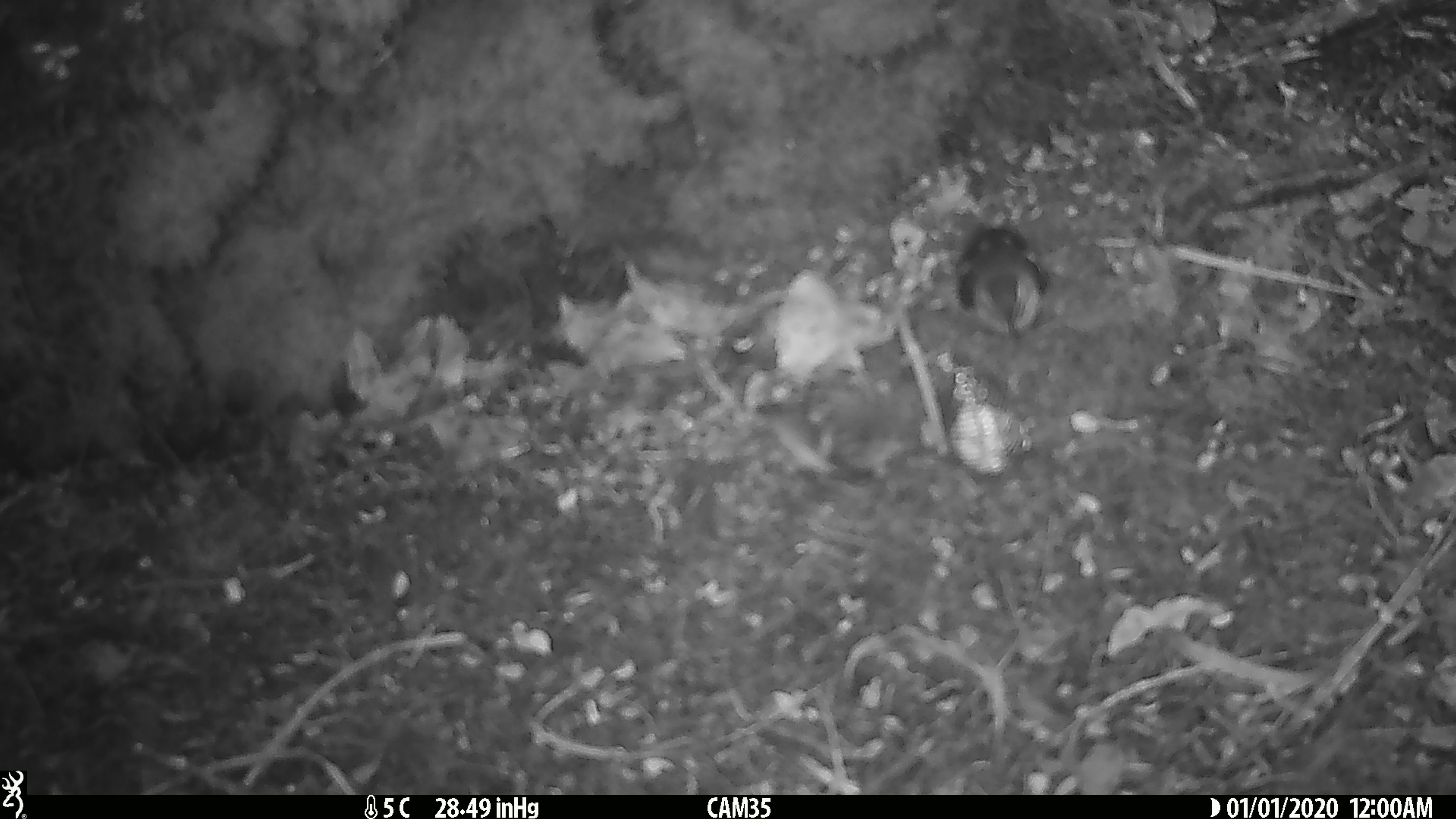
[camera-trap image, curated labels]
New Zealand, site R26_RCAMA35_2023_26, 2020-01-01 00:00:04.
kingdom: Animalia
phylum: Chordata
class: Aves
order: Passeriformes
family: Acanthisittidae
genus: Acanthisitta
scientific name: Acanthisitta chloris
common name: rifleman